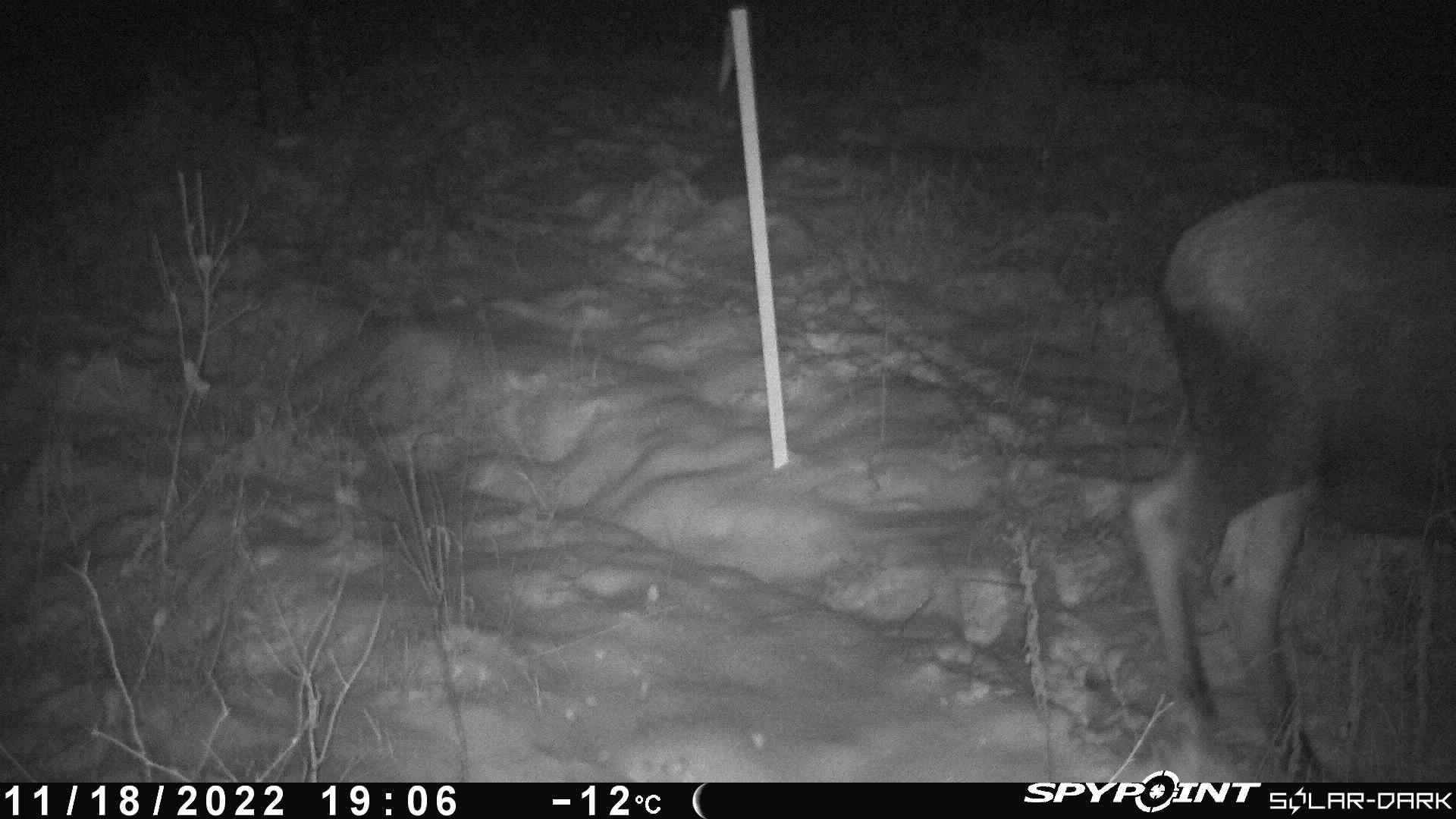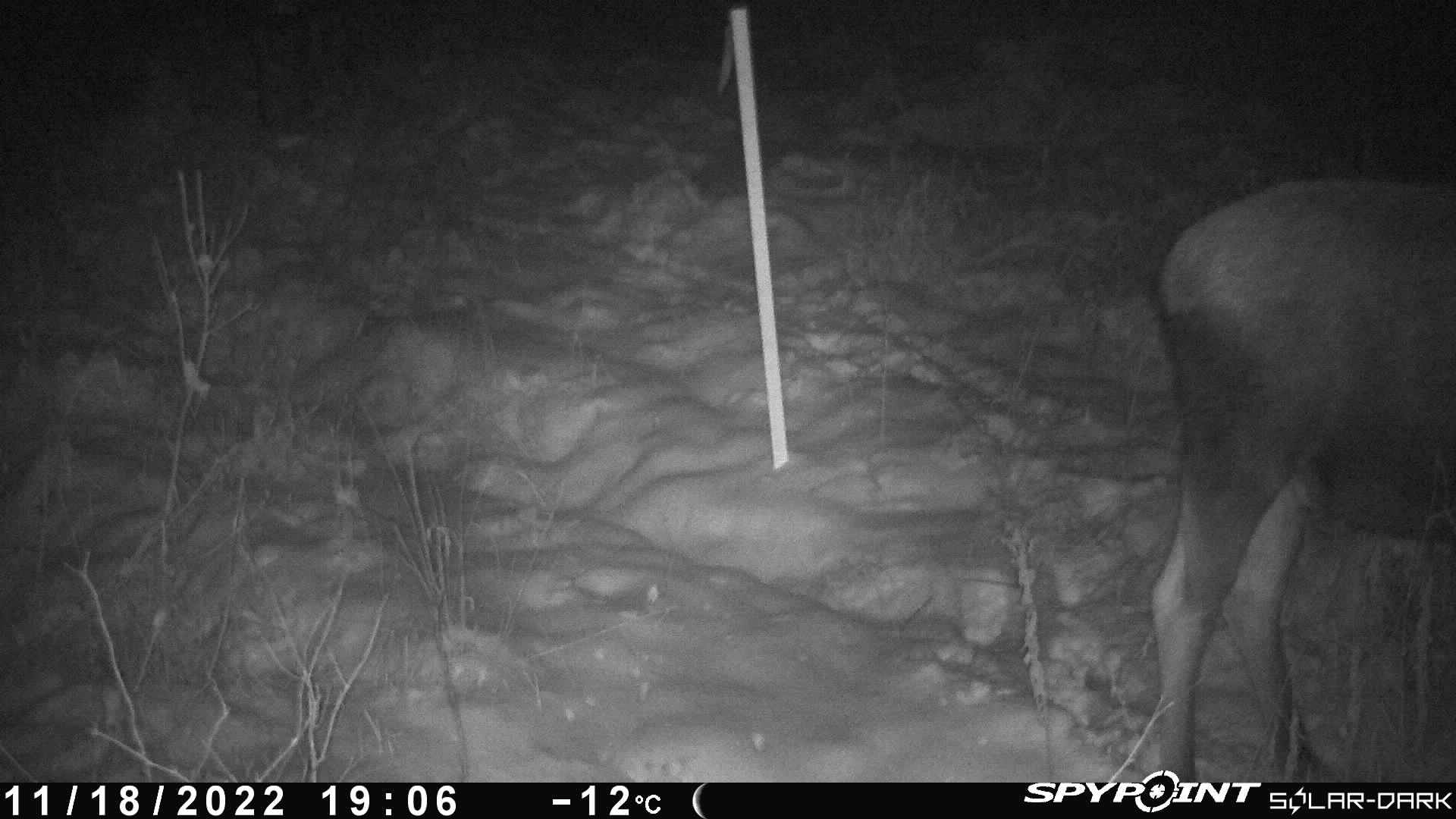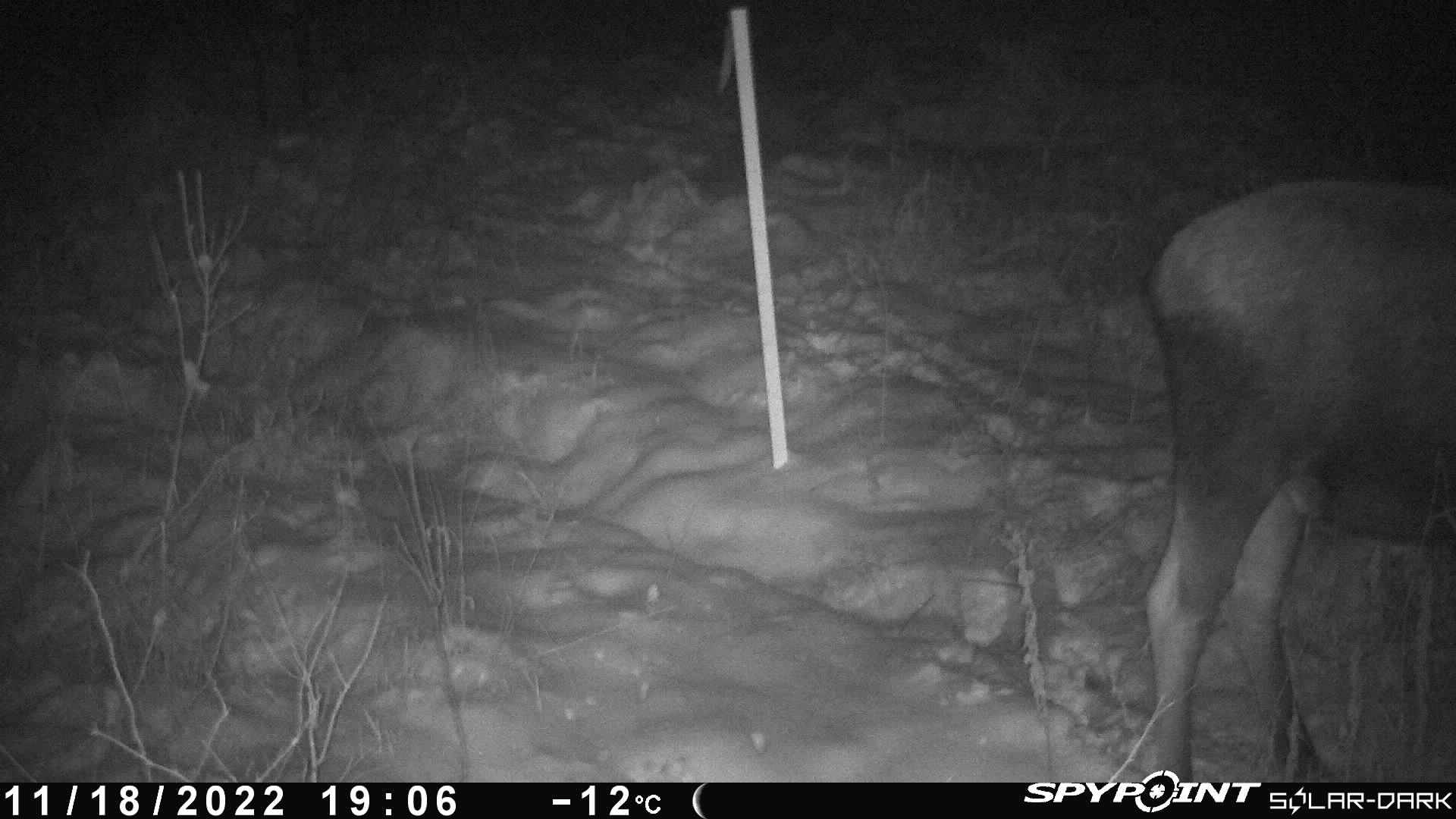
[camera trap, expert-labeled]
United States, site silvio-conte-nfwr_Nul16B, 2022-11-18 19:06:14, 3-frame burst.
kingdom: Animalia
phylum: Chordata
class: Mammalia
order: Artiodactyla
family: Cervidae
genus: Alces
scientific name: Alces alces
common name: moose